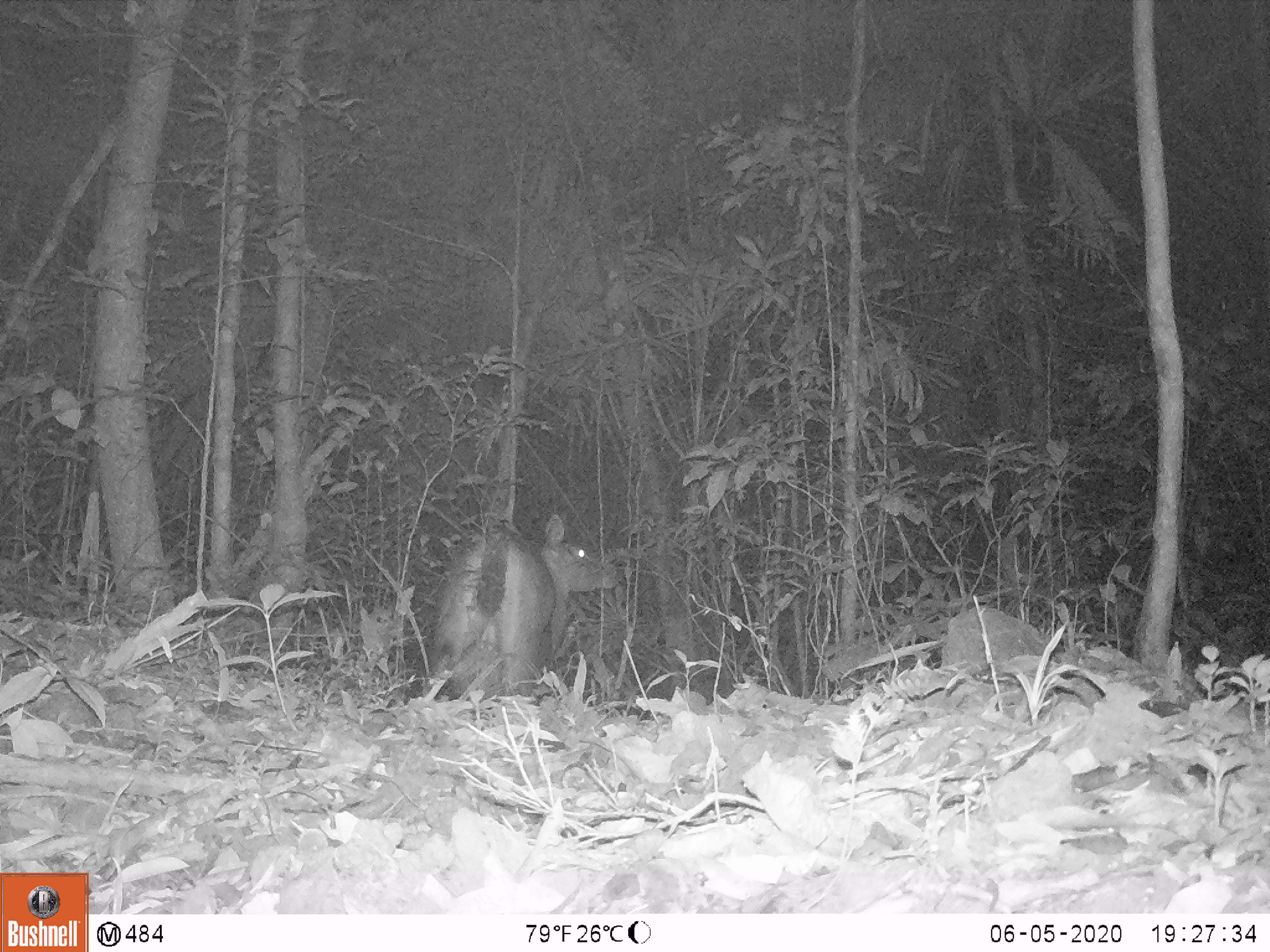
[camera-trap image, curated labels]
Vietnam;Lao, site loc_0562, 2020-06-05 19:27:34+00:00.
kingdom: Animalia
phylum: Chordata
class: Mammalia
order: Artiodactyla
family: Cervidae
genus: Rusa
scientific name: Rusa unicolor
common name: sambar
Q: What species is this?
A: Sambar (Rusa unicolor).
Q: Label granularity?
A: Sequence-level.